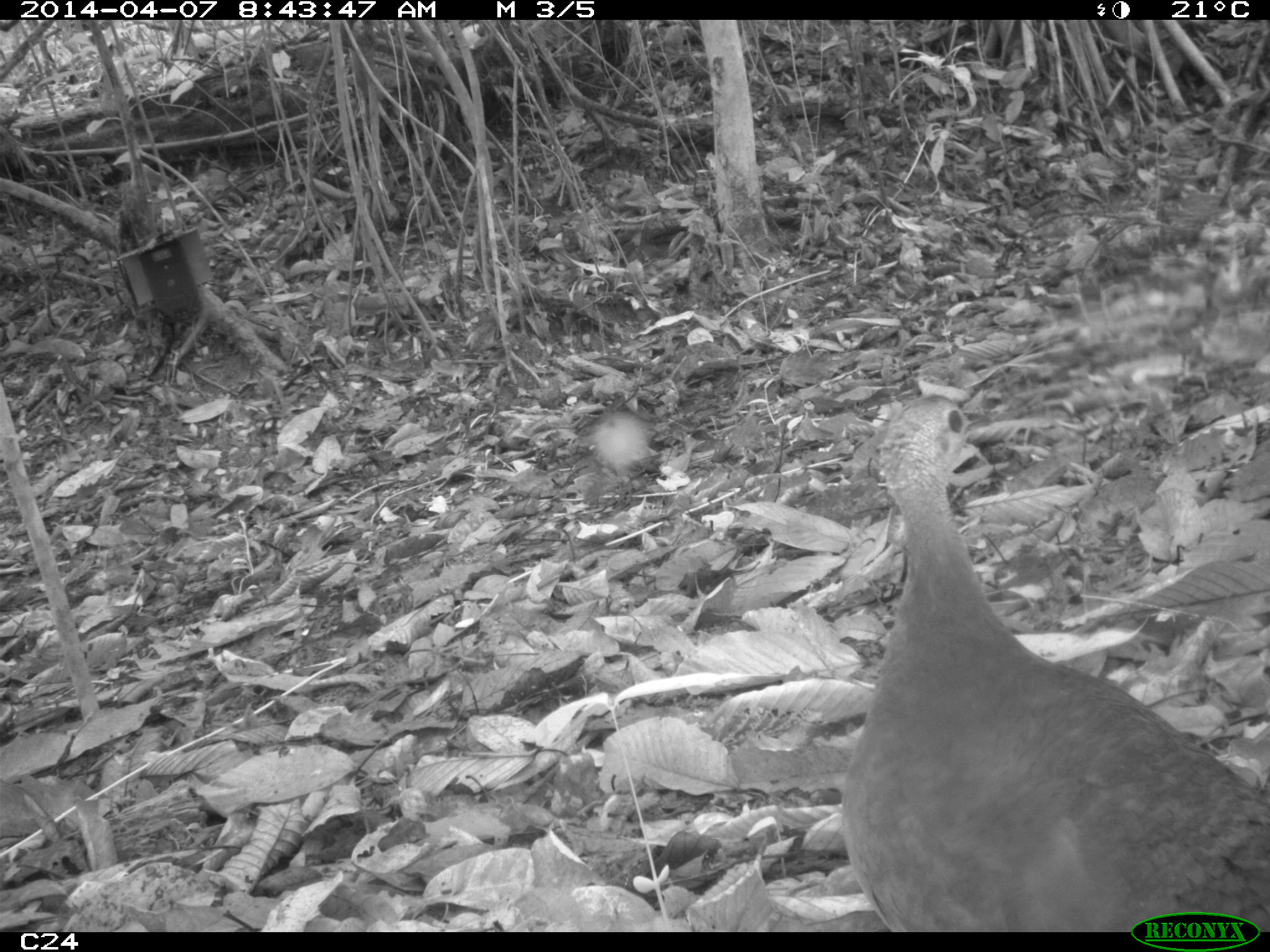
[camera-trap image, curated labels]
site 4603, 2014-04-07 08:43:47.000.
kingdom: Animalia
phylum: Chordata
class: Aves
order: Tinamiformes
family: Tinamidae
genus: Tinamus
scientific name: Tinamus major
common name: great tinamou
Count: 1.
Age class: adult.